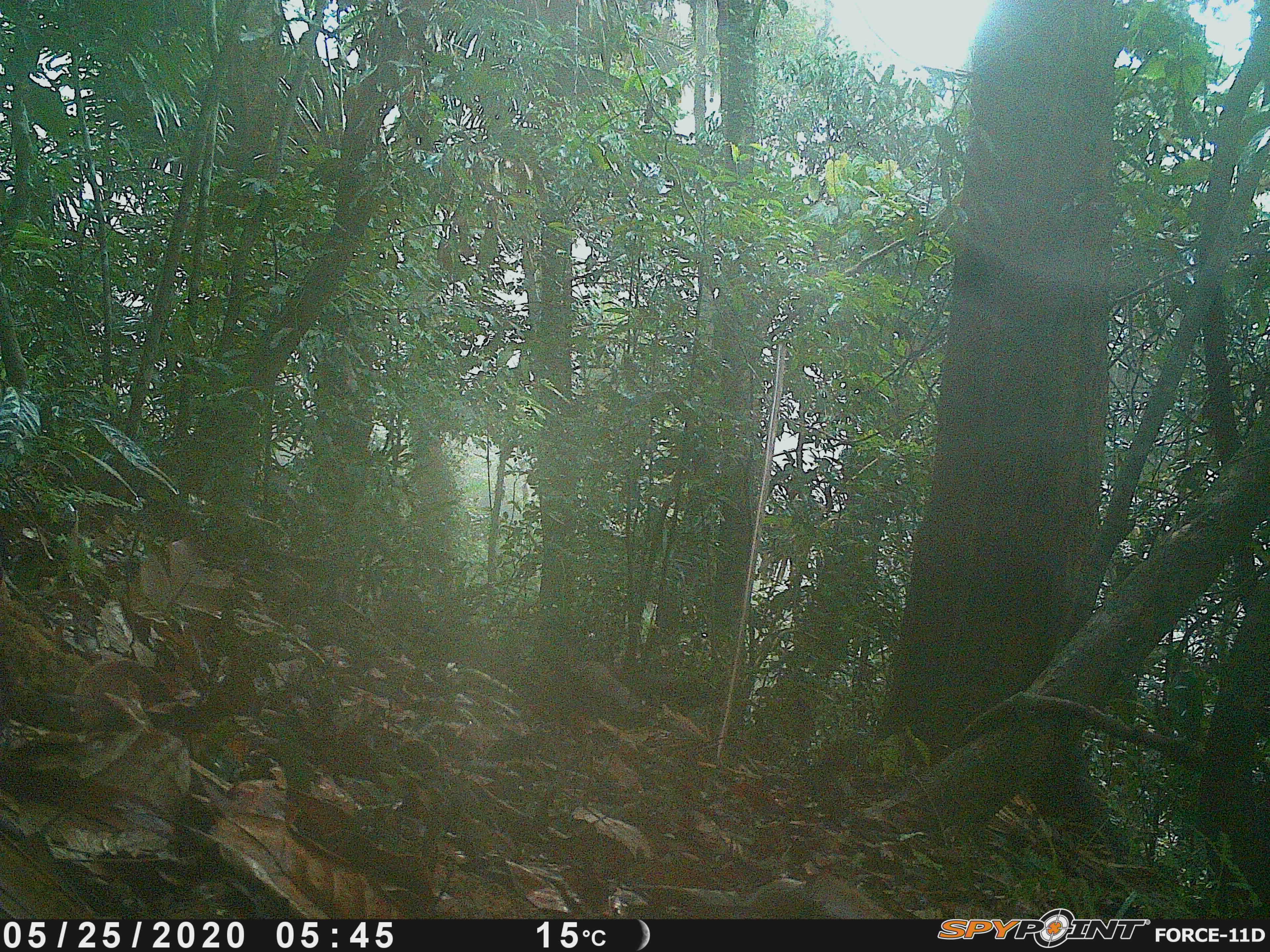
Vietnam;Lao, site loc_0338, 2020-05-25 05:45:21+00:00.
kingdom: Animalia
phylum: Chordata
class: Aves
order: Galliformes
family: Phasianidae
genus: Polyplectron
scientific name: Polyplectron bicalcaratum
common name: gray peacock-pheasant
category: grey peacock pheasant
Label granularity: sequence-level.